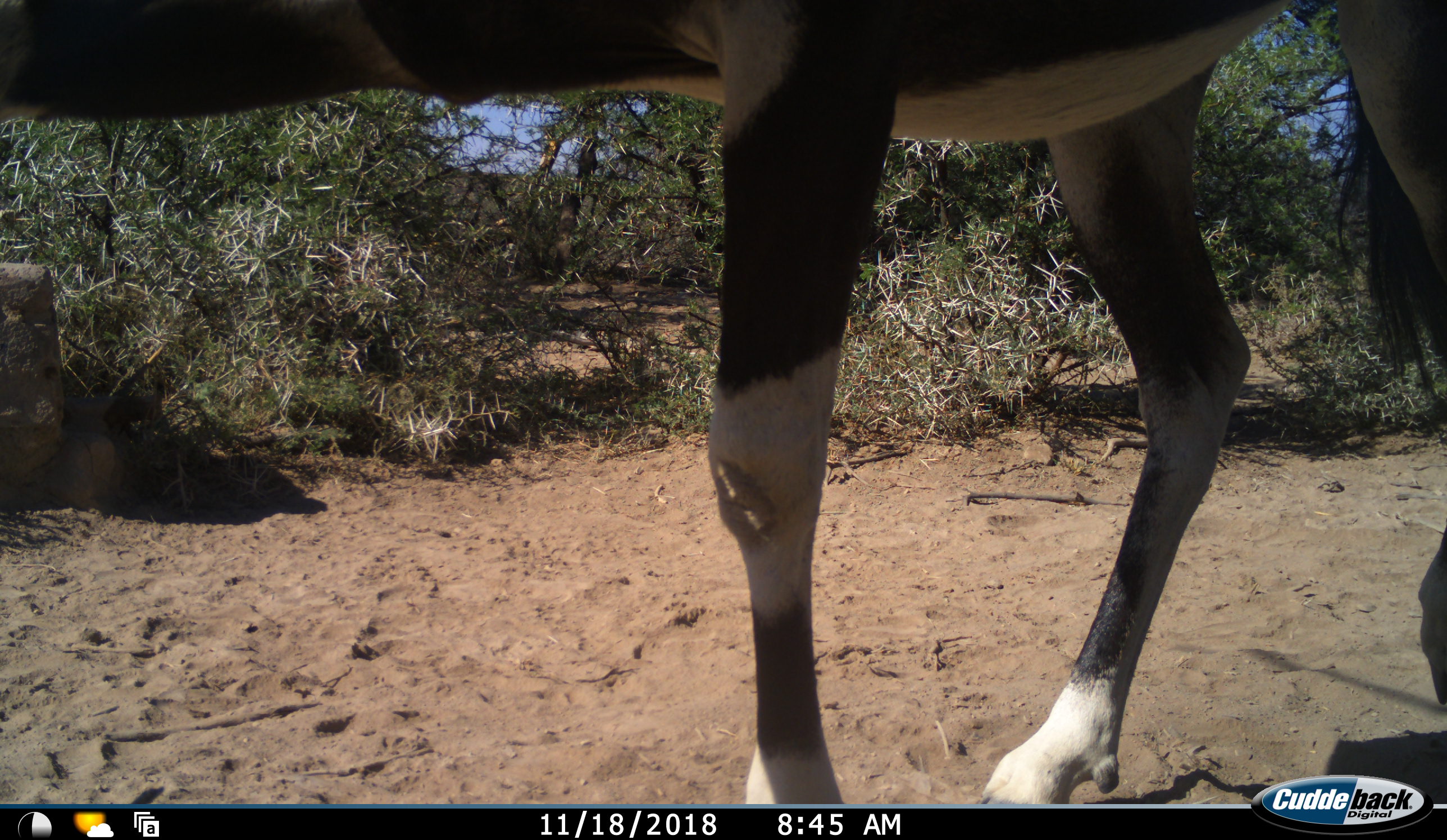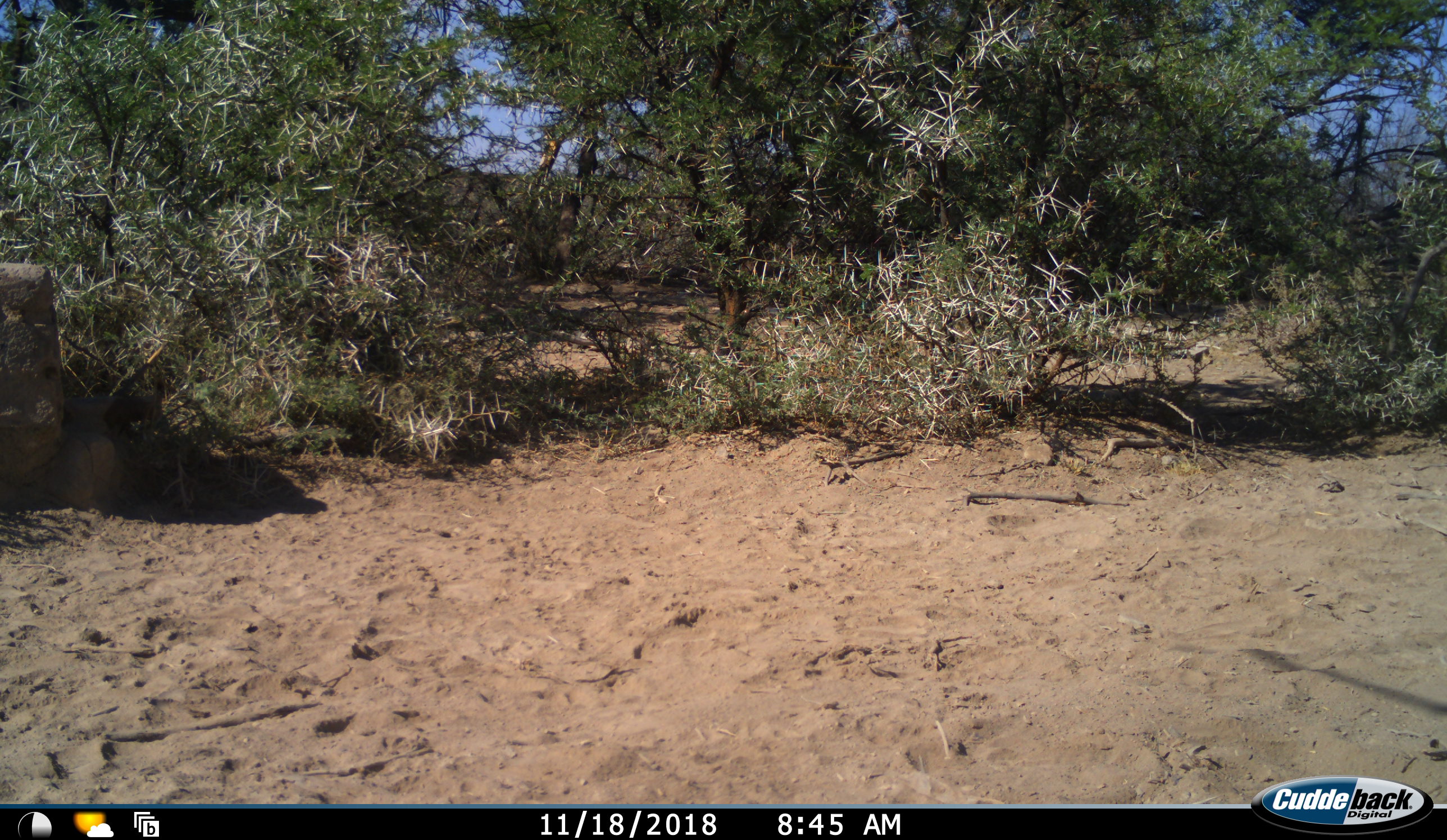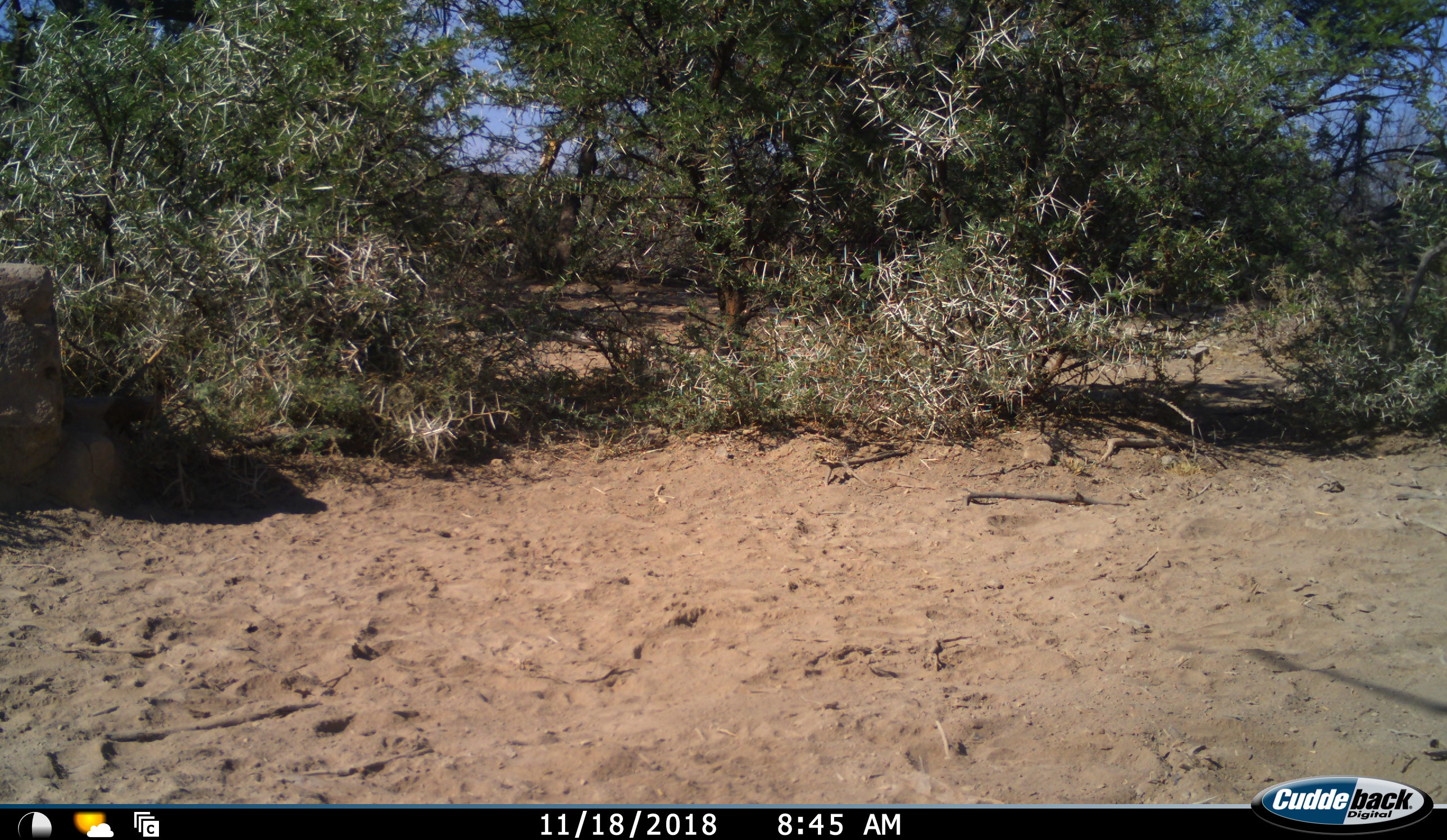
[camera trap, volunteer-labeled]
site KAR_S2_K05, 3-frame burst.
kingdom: Animalia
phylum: Chordata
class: Mammalia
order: Artiodactyla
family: Bovidae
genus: Oryx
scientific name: Oryx gazella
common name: gemsbok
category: oryx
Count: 1.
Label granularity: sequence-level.